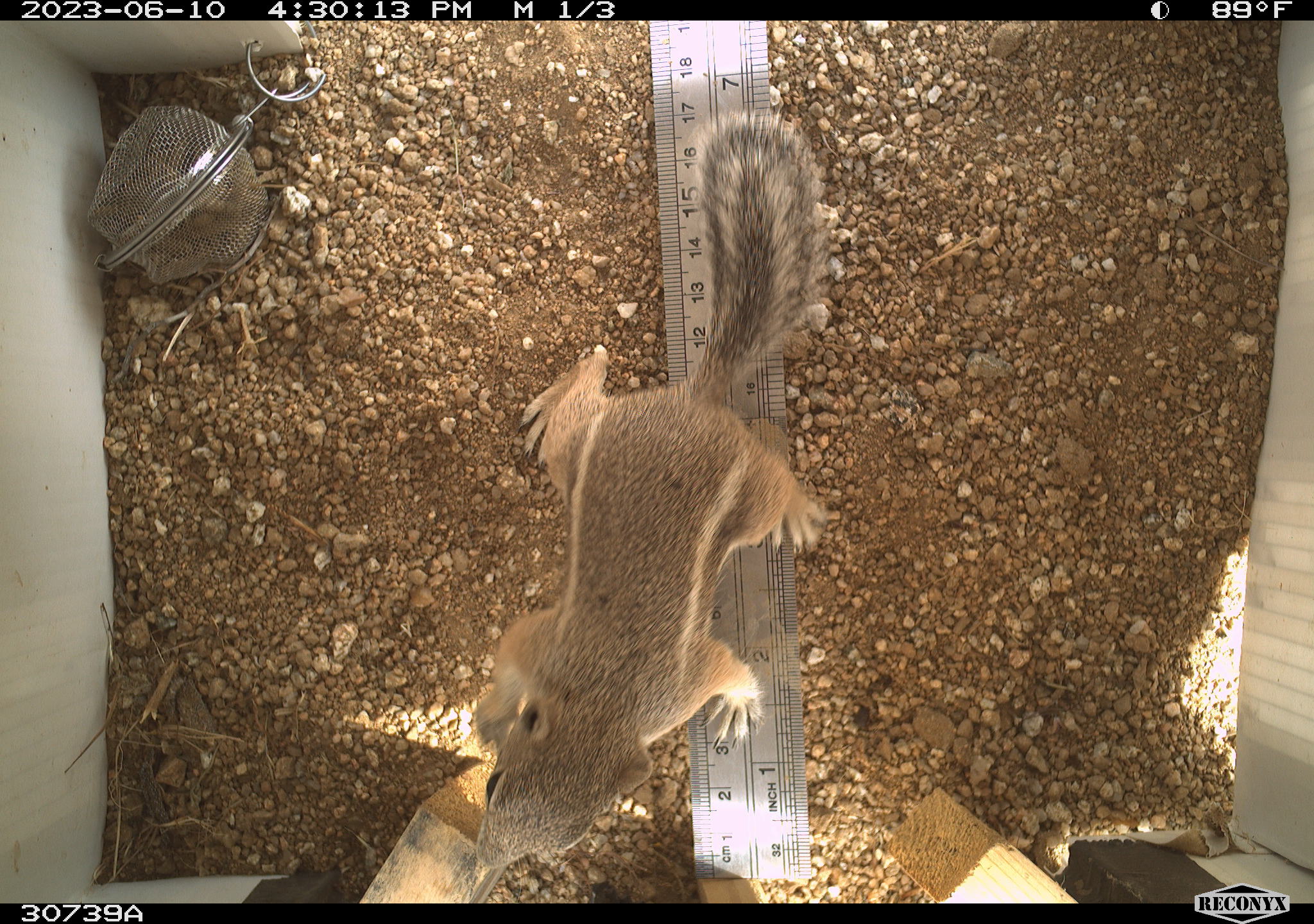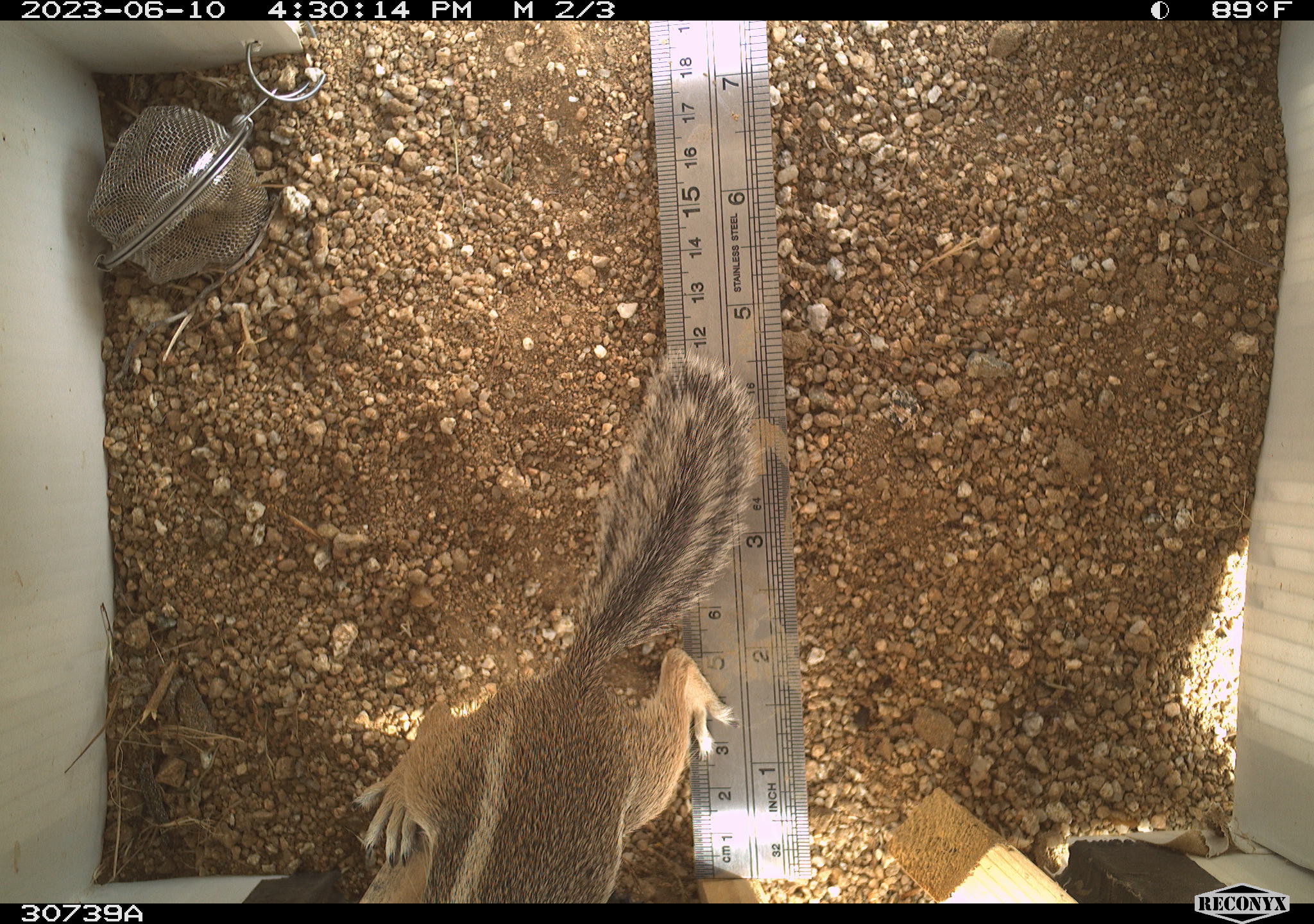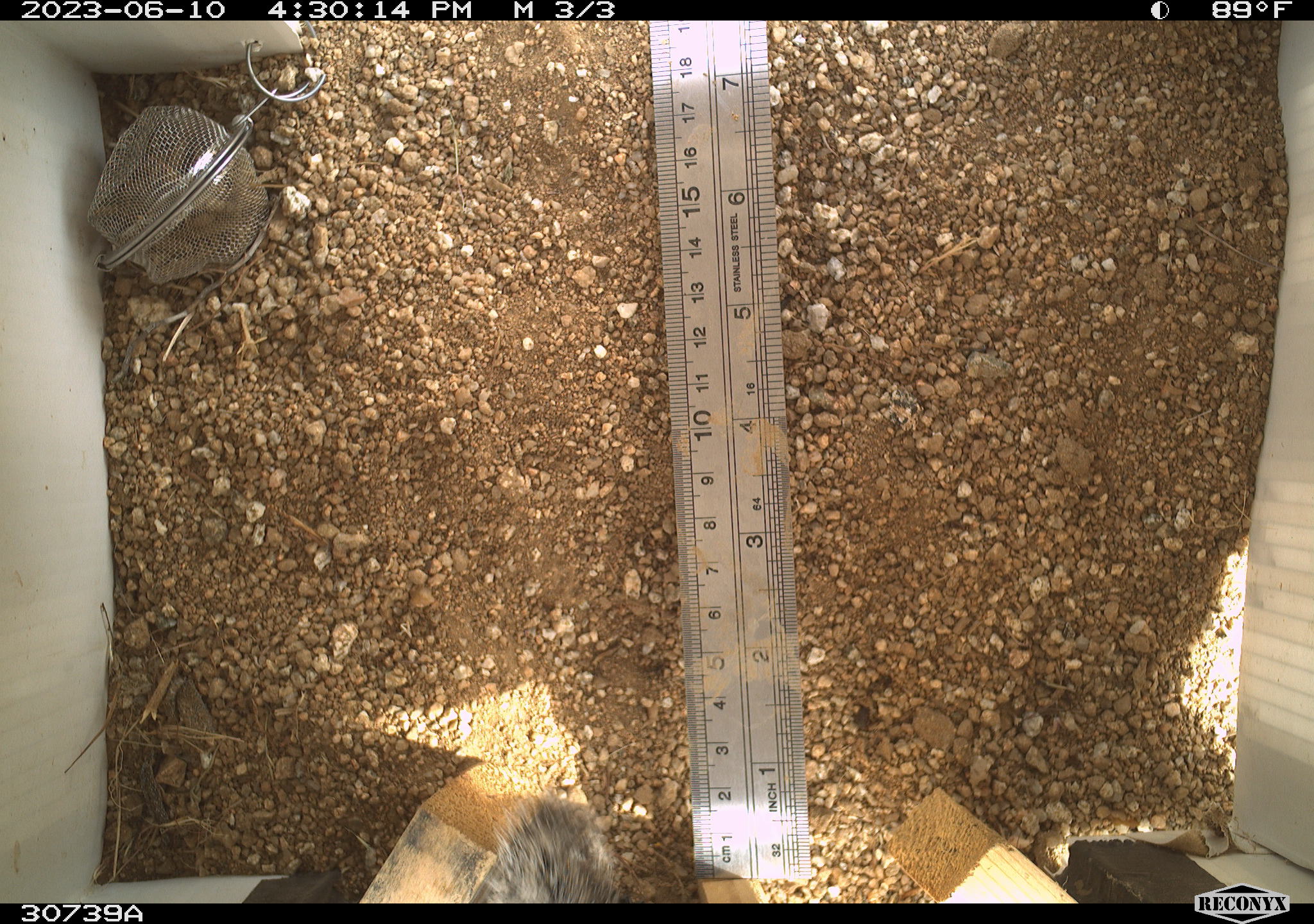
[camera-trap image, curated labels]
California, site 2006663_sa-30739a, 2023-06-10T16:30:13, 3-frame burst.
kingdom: Animalia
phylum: Chordata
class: Mammalia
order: Rodentia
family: Sciuridae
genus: Ammospermophilus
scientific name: Ammospermophilus leucurus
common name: white-tailed antelope squirrel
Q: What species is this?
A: White-tailed antelope squirrel (Ammospermophilus leucurus).